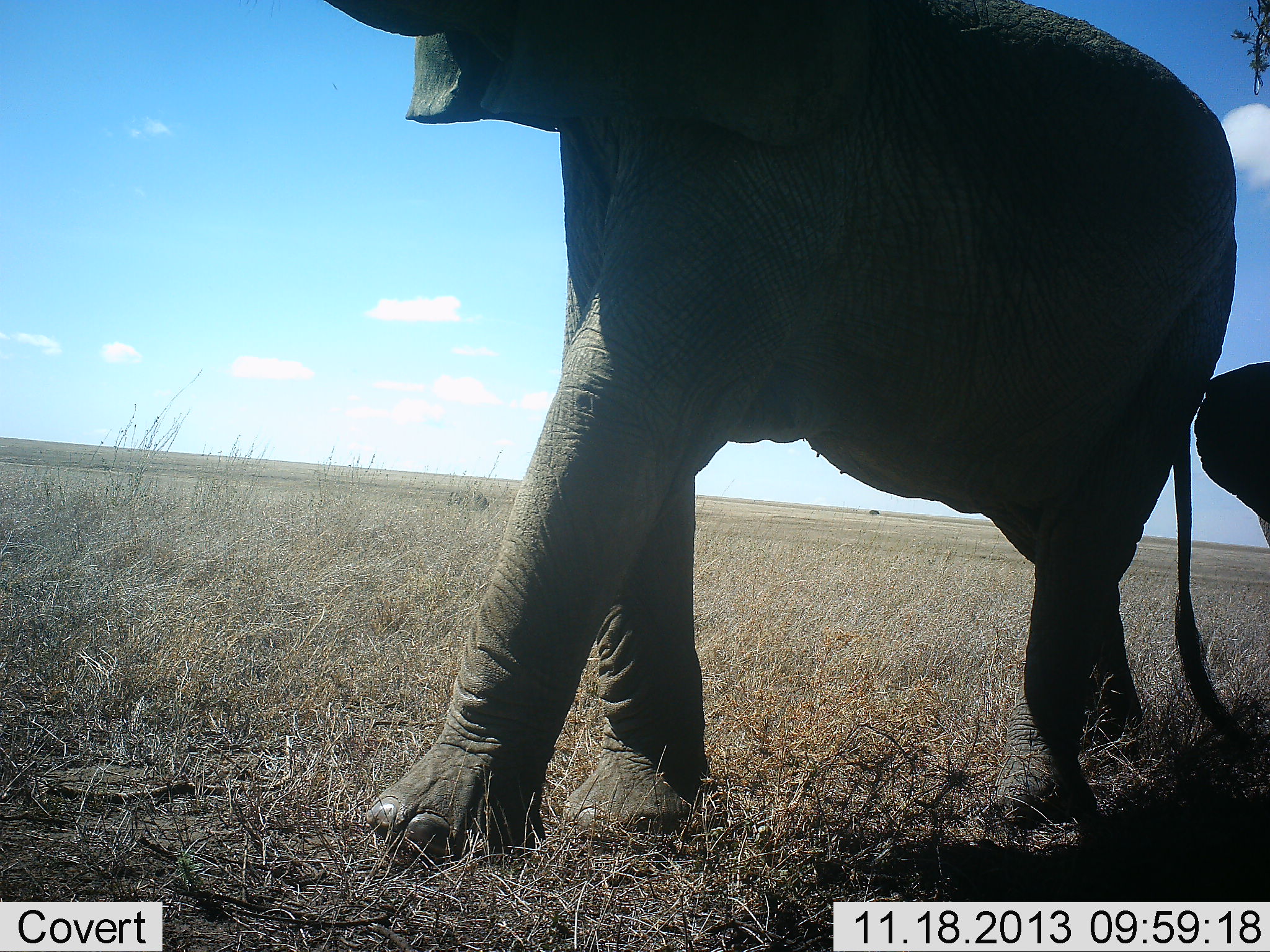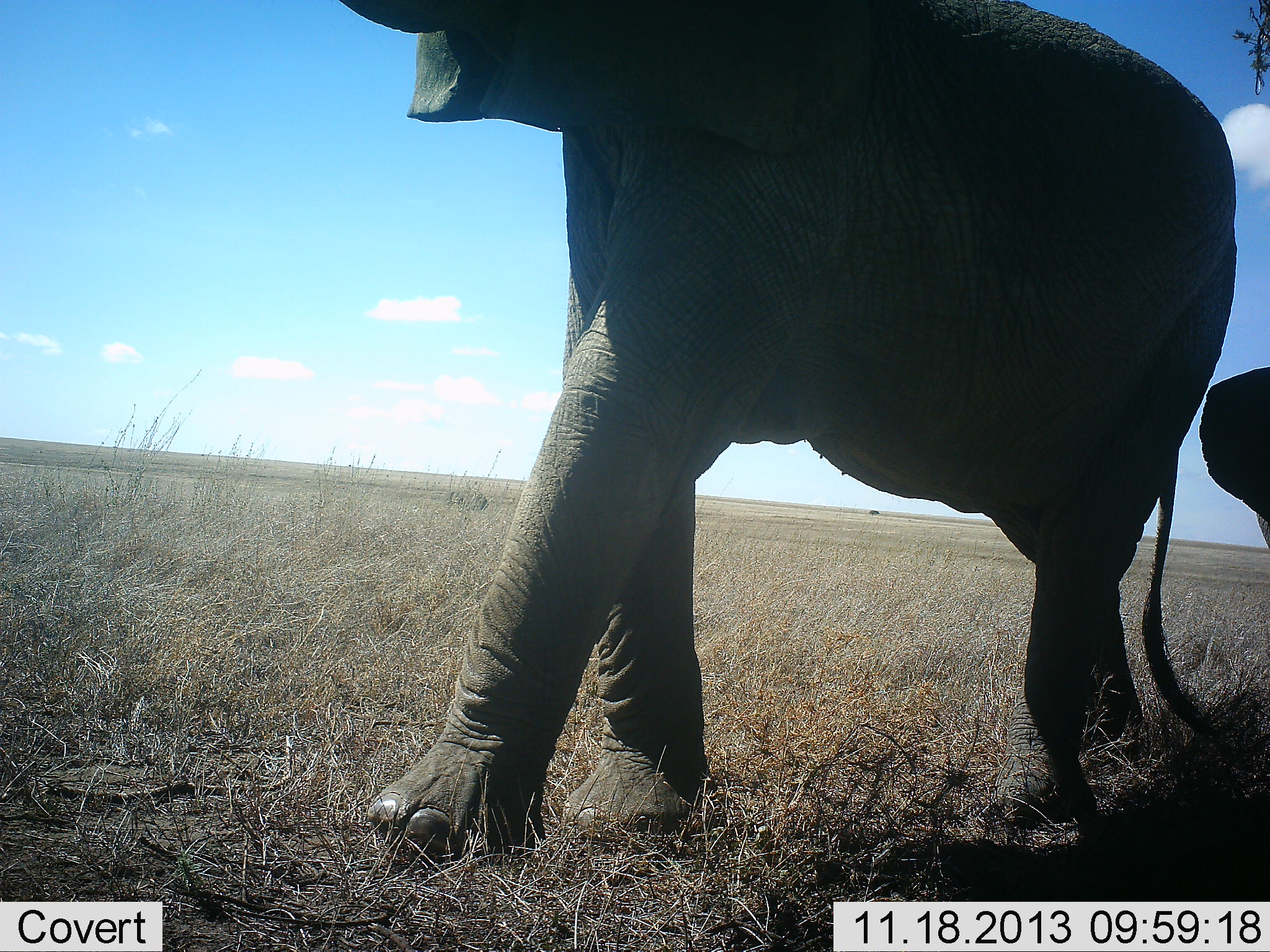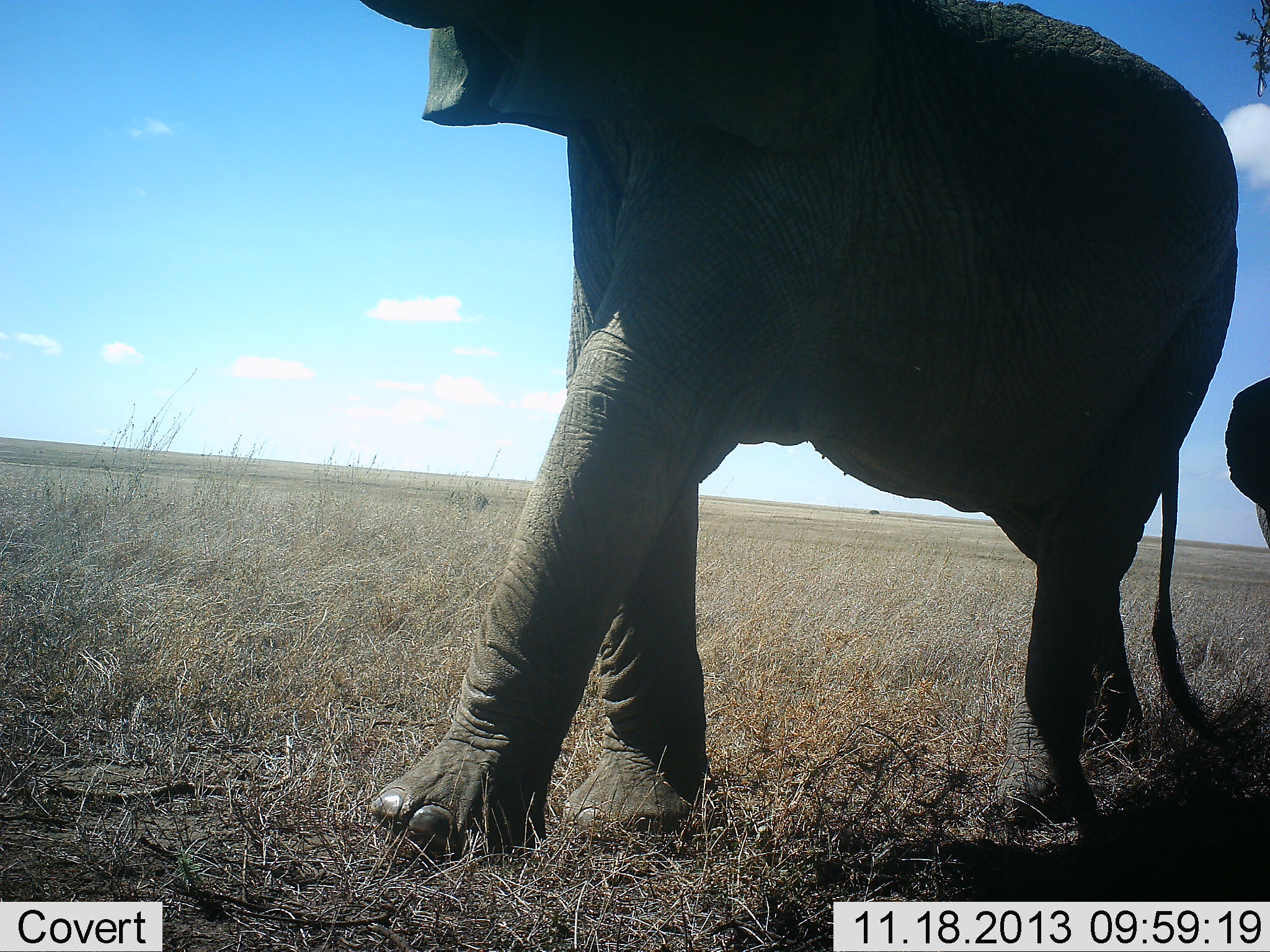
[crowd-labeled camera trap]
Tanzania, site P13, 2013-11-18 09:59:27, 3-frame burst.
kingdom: Animalia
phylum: Chordata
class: Mammalia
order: Proboscidea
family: Elephantidae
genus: Loxodonta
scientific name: Loxodonta africana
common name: african bush elephant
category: elephant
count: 2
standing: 48%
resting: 0%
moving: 55%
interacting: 0%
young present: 48%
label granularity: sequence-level